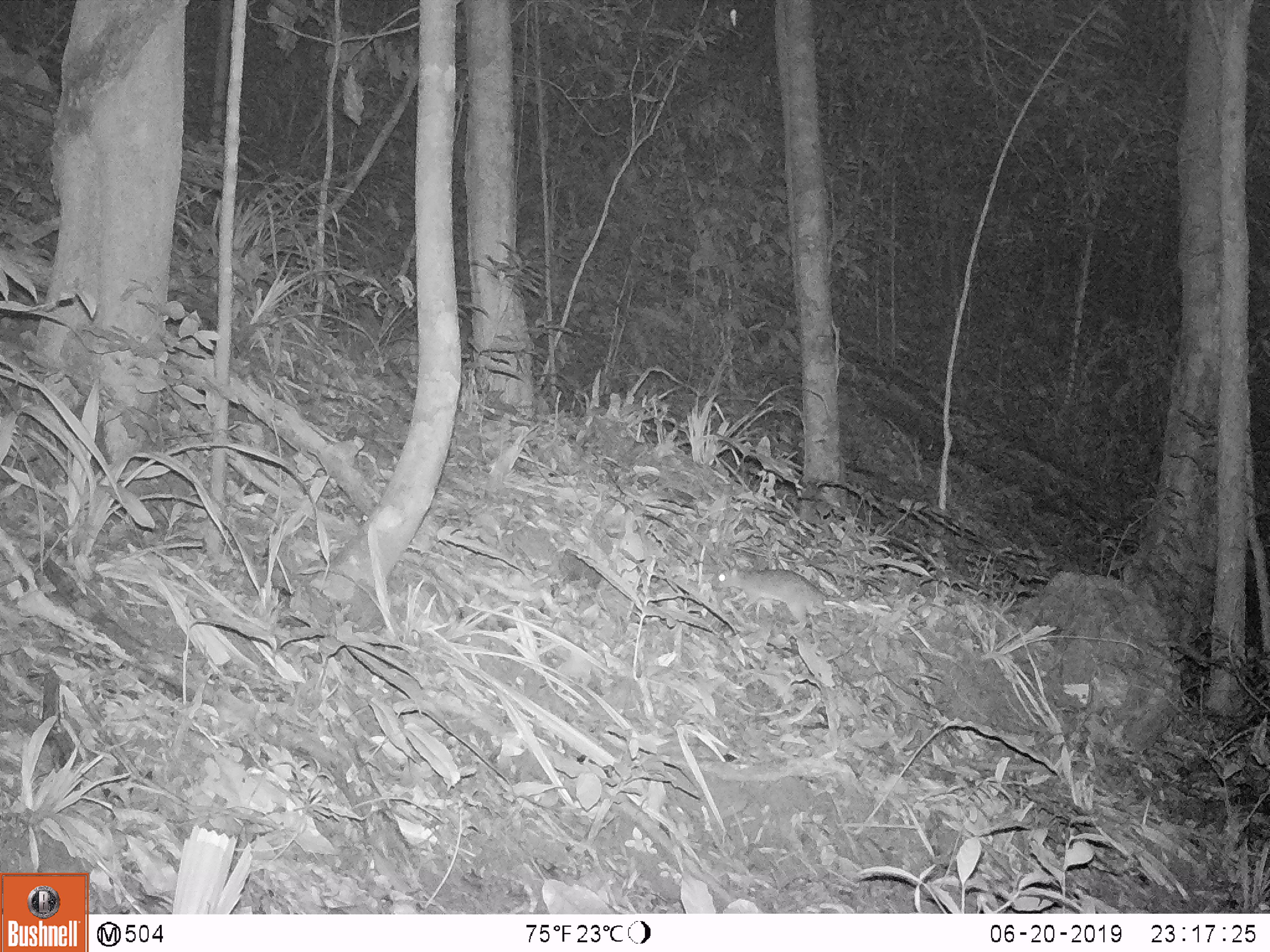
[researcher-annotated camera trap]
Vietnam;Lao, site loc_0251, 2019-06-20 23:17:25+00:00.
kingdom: Animalia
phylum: Chordata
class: Mammalia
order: Rodentia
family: Muridae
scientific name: Muridae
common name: old-world mice and rats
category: unidentified murid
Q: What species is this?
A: Unidentified murid (old-world mice and rats) (Muridae).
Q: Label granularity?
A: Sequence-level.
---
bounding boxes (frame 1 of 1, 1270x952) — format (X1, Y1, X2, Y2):
unidentified murid: (708, 568, 833, 641)